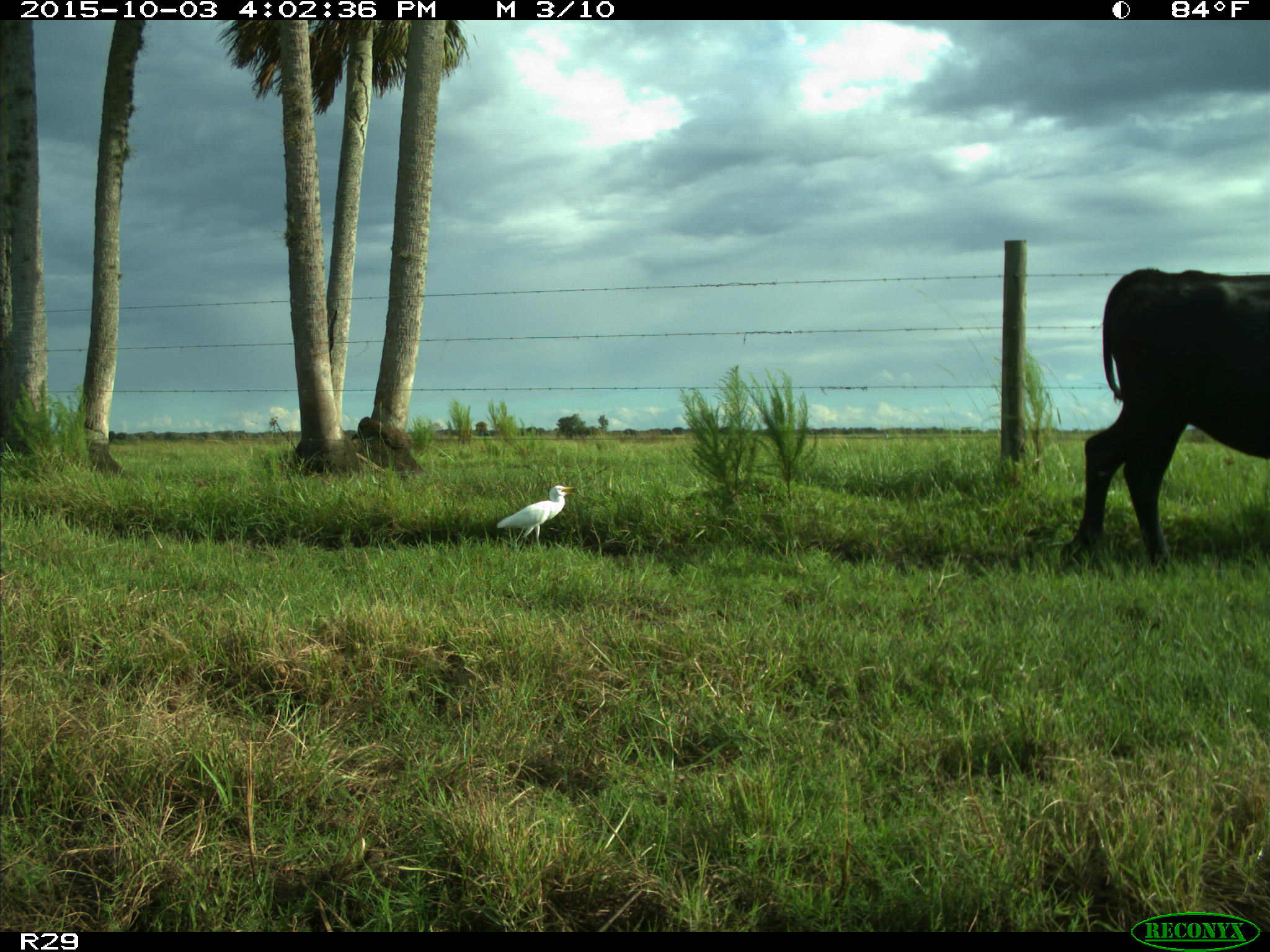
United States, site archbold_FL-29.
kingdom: Animalia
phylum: Chordata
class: Mammalia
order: Artiodactyla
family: Bovidae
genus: Bos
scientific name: Bos taurus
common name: domestic cow